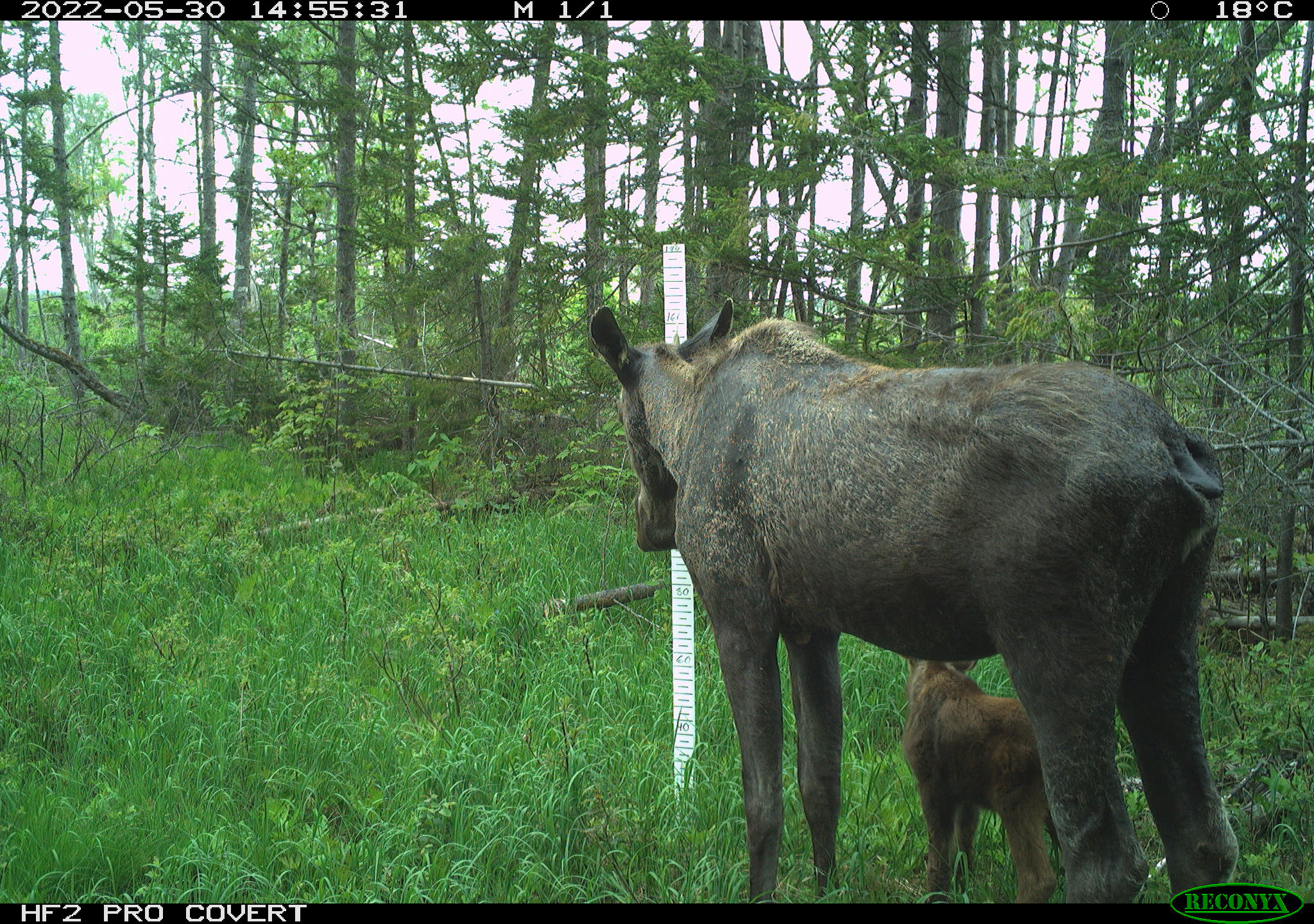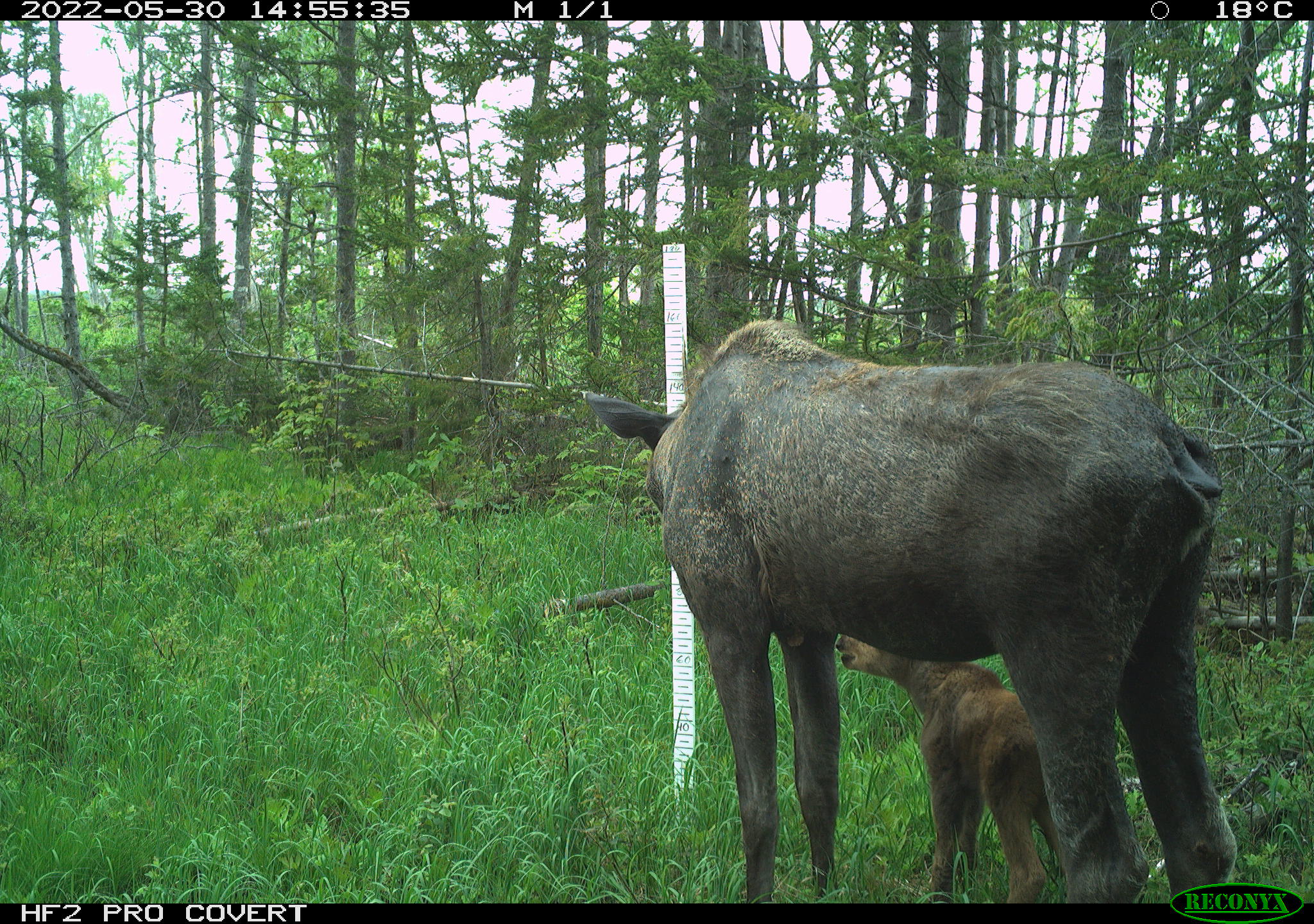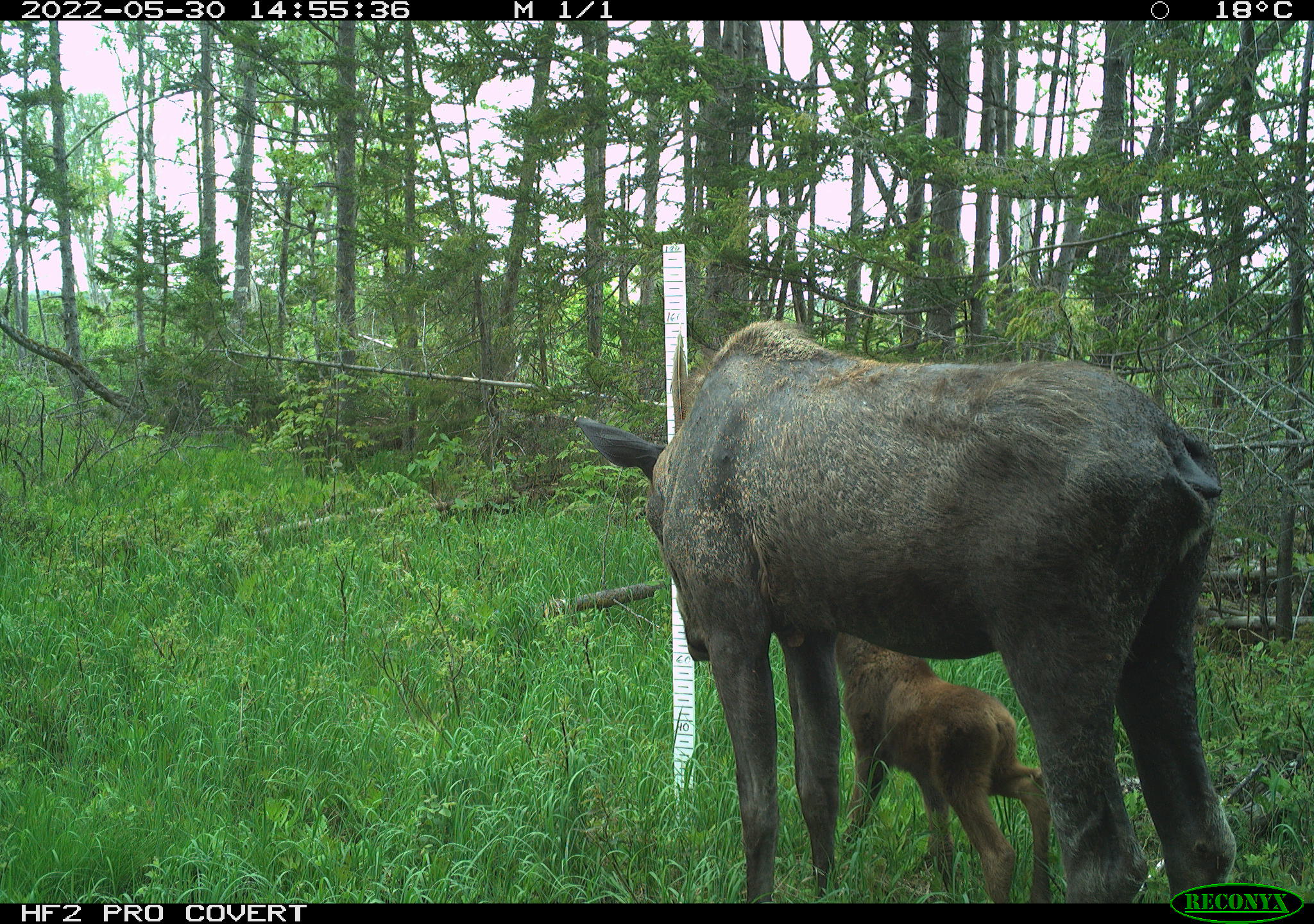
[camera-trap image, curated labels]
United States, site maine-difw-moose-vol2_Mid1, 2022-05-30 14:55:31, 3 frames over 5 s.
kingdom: Animalia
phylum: Chordata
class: Mammalia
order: Artiodactyla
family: Cervidae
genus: Alces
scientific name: Alces alces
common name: moose